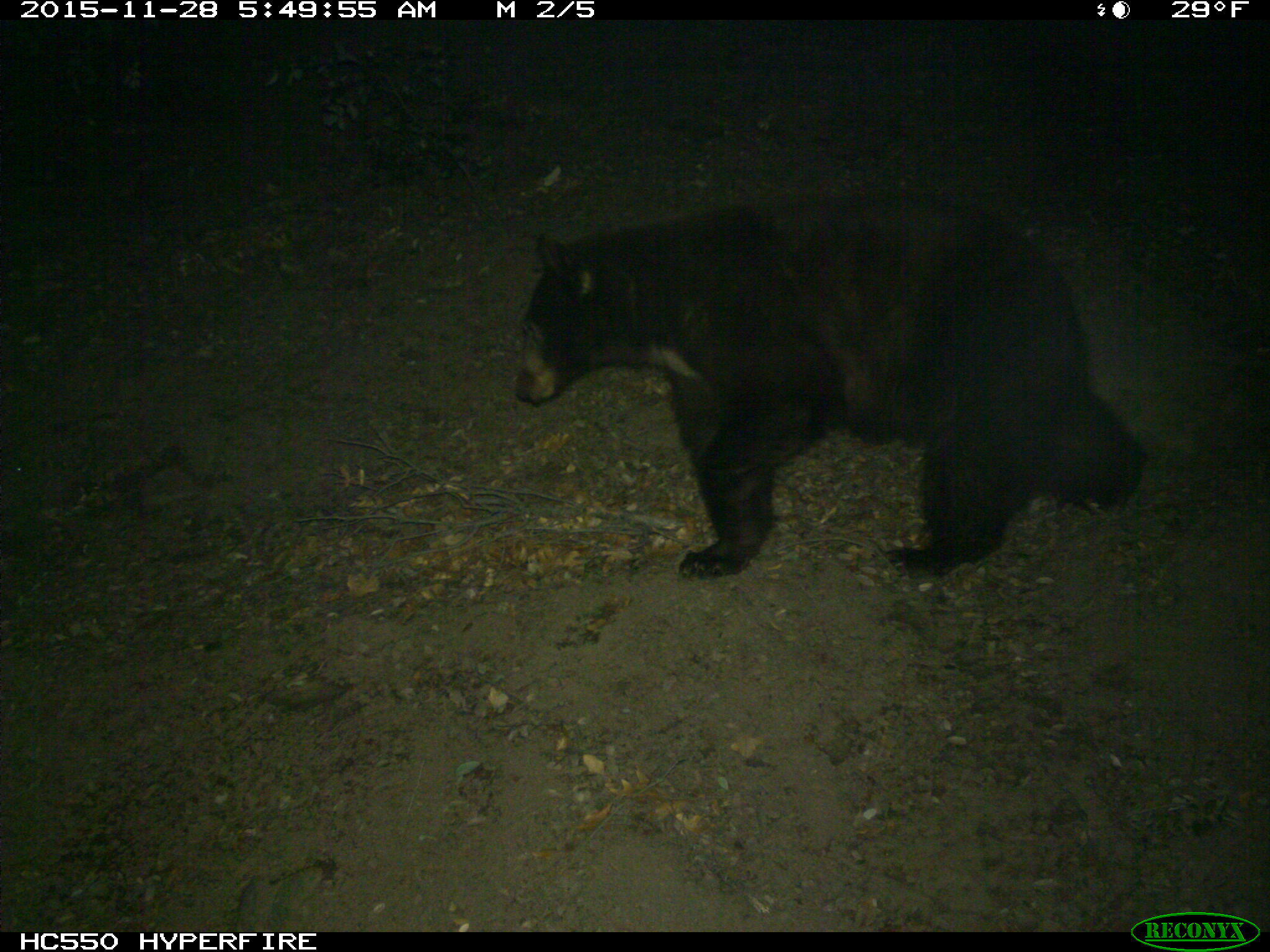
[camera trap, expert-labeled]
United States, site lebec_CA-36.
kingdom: Animalia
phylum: Chordata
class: Mammalia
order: Carnivora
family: Ursidae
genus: Ursus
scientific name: Ursus americanus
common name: american black bear